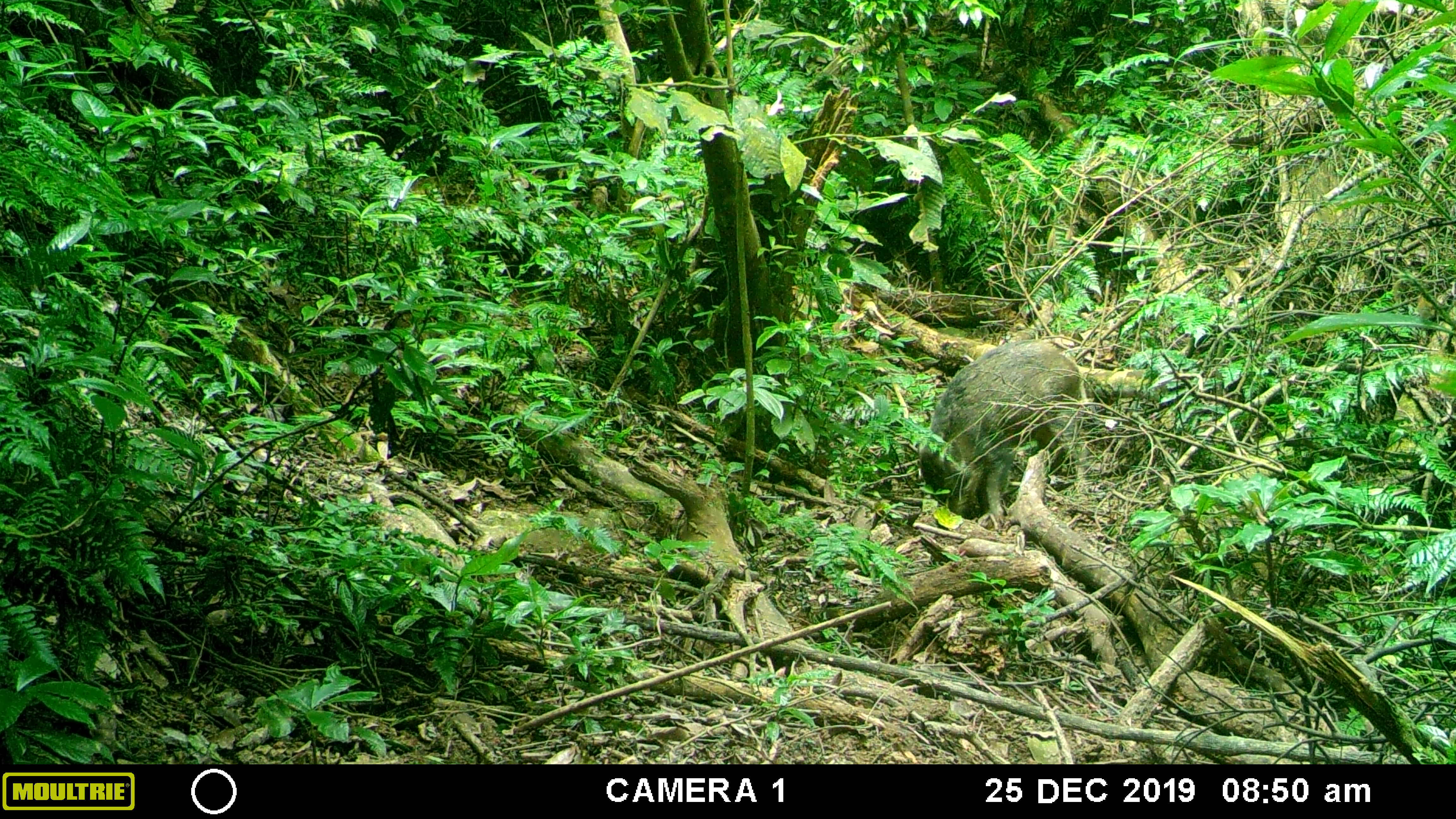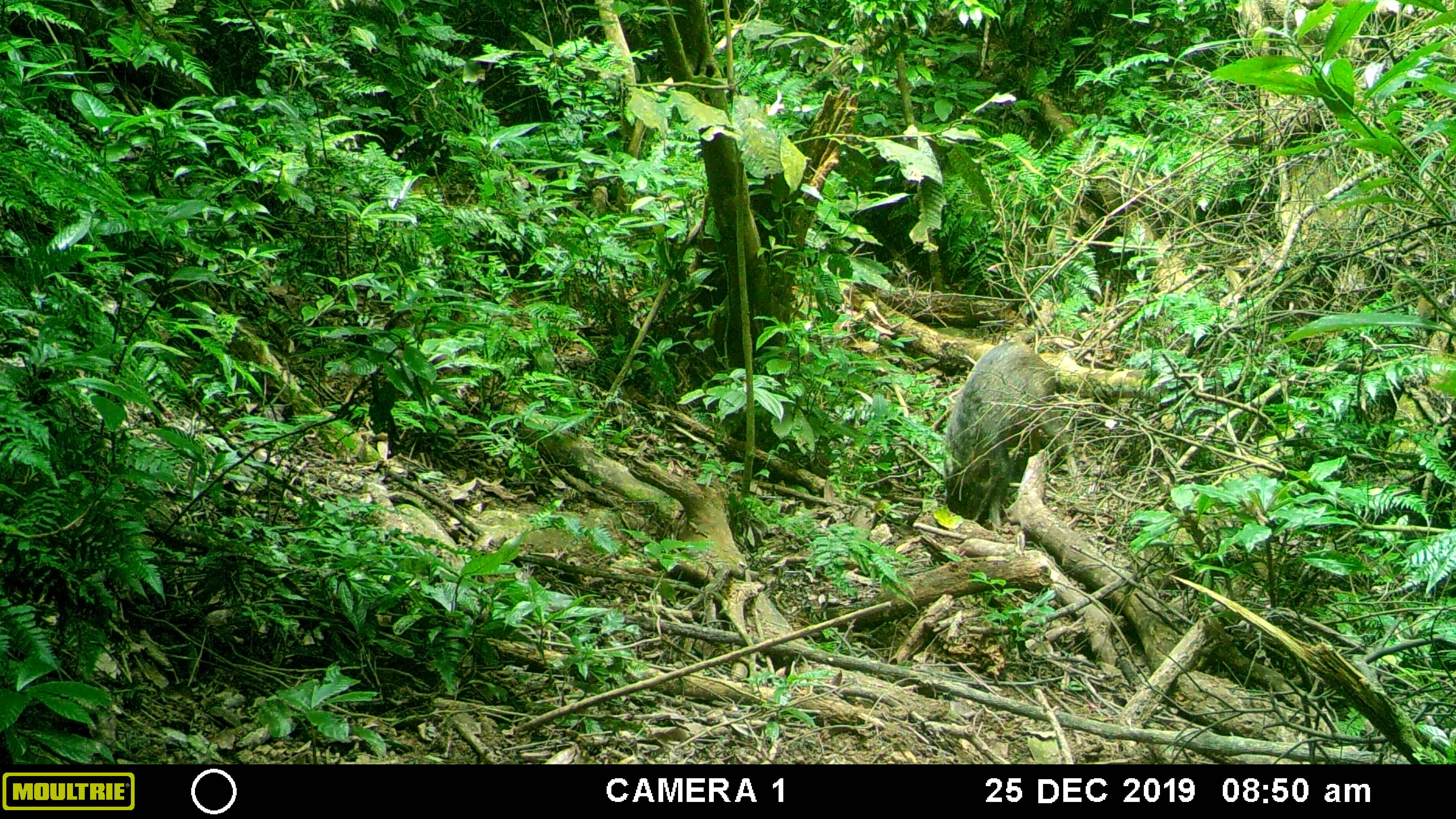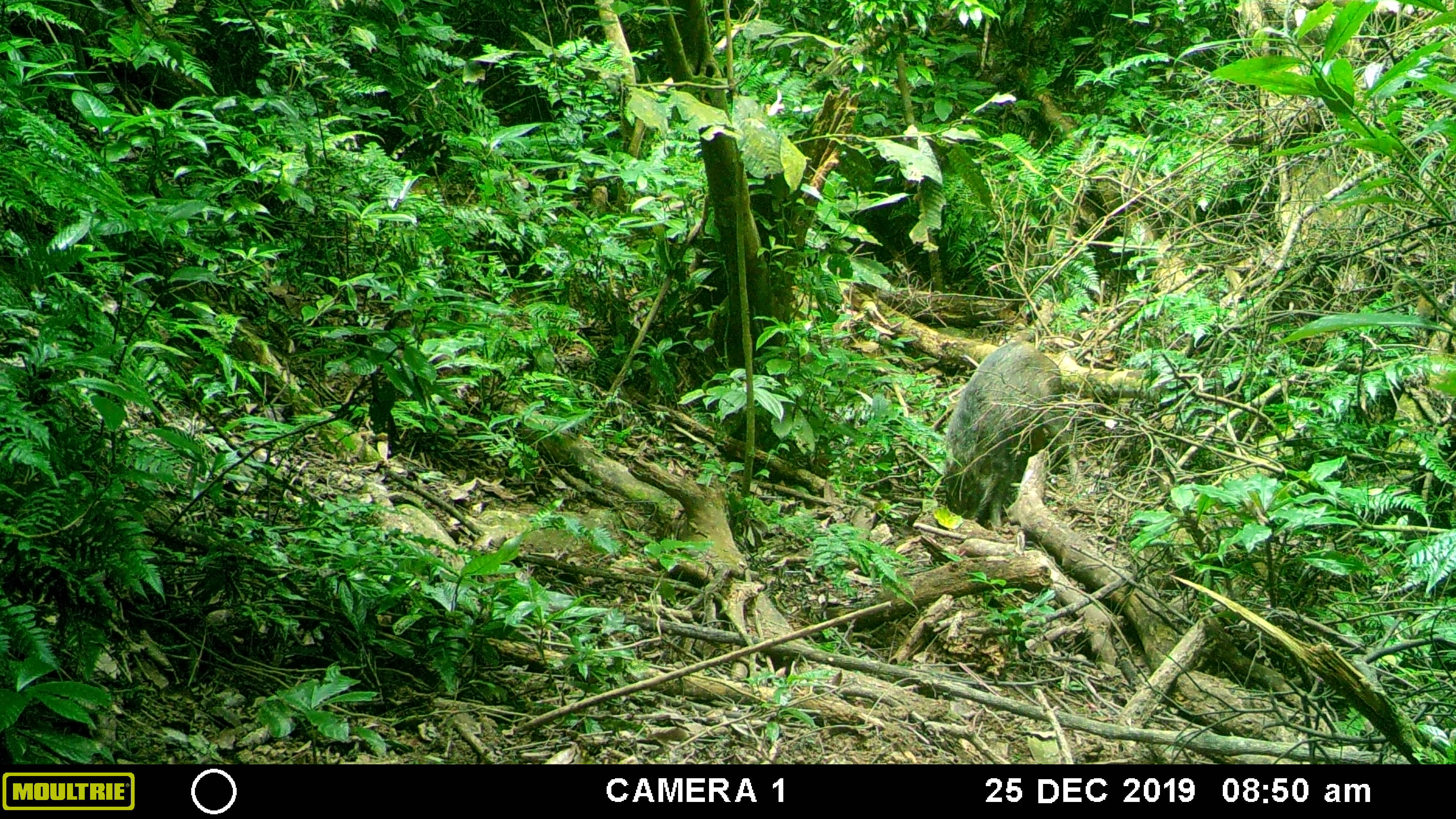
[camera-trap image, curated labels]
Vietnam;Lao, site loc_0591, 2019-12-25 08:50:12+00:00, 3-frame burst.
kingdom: Animalia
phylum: Chordata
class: Mammalia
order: Artiodactyla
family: Suidae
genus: Sus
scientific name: Sus scrofa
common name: eurasian wild pig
Eurasian wild pig (Sus scrofa). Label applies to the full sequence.